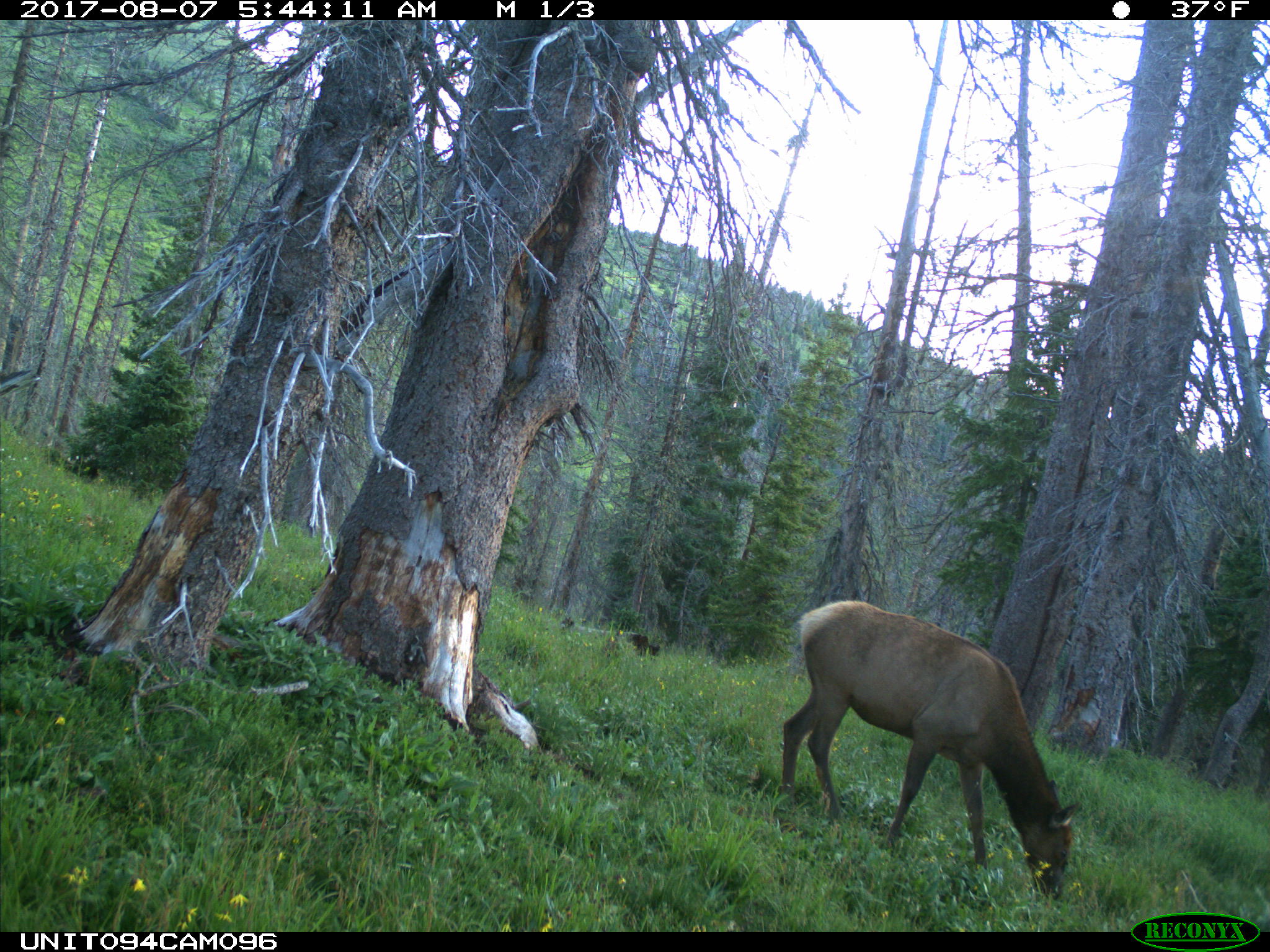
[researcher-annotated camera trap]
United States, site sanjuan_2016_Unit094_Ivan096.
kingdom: Animalia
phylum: Chordata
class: Mammalia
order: Artiodactyla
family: Cervidae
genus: Cervus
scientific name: Cervus elaphus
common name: red deer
Cervus elaphus (red deer).